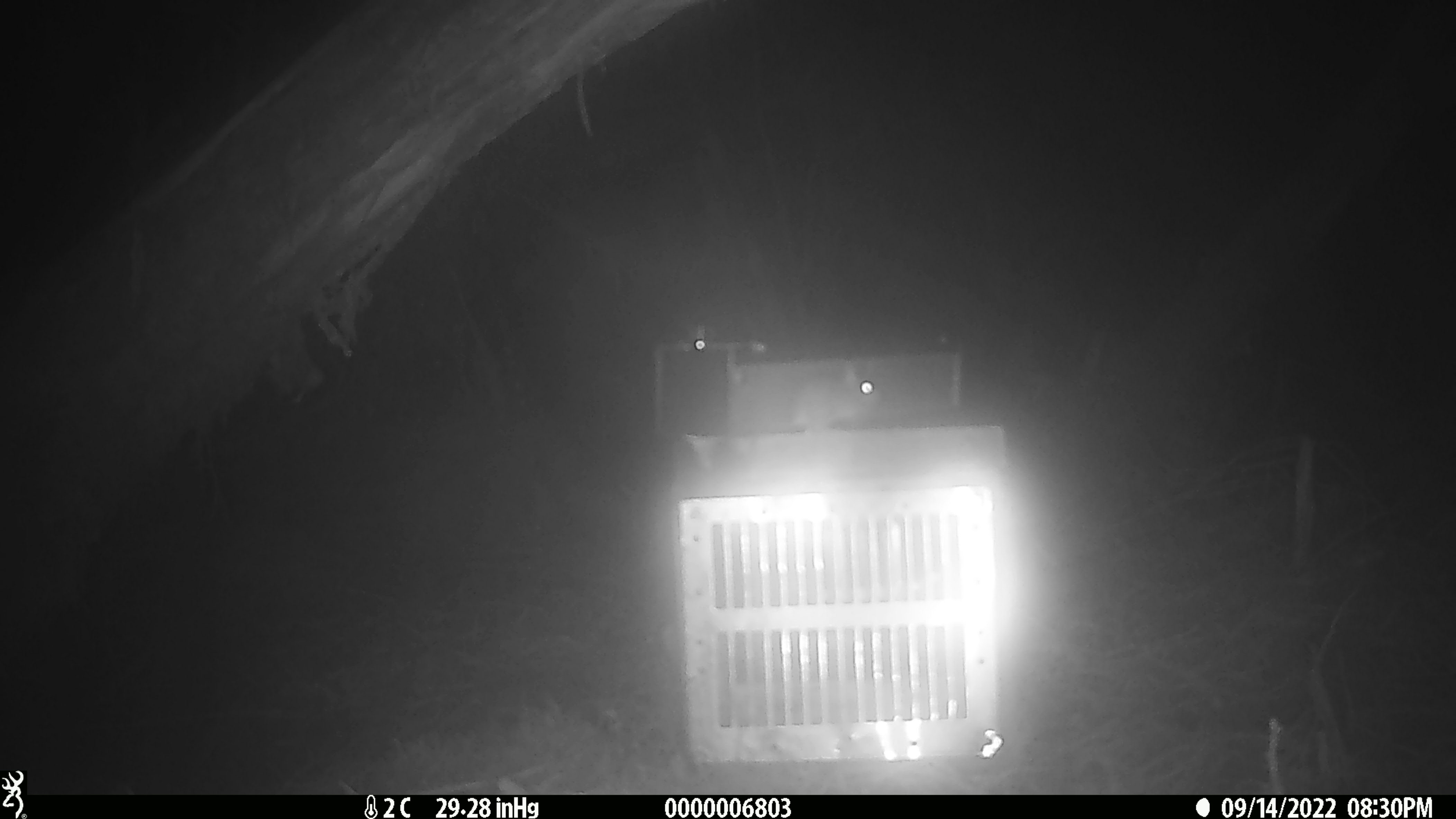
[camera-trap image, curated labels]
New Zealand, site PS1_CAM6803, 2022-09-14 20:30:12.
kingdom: Animalia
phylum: Chordata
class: Mammalia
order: Rodentia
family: Muridae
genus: Mus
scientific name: Mus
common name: mouse